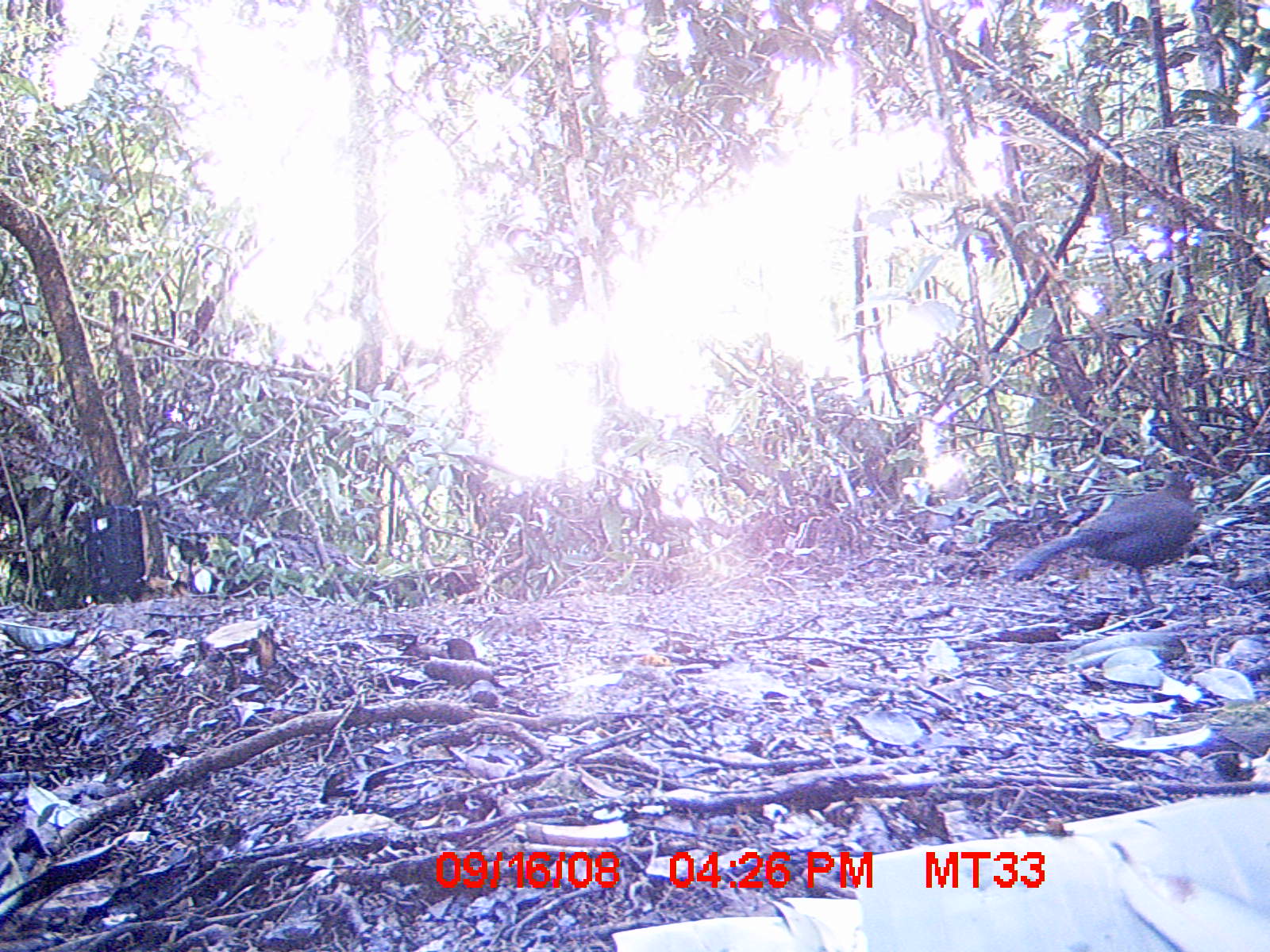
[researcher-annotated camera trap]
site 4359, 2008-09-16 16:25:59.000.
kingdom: Animalia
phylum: Chordata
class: Aves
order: Cuculiformes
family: Cuculidae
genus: Coua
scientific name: Coua serriana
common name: red-breasted coua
Coua serriana (red-breasted coua), count 1.